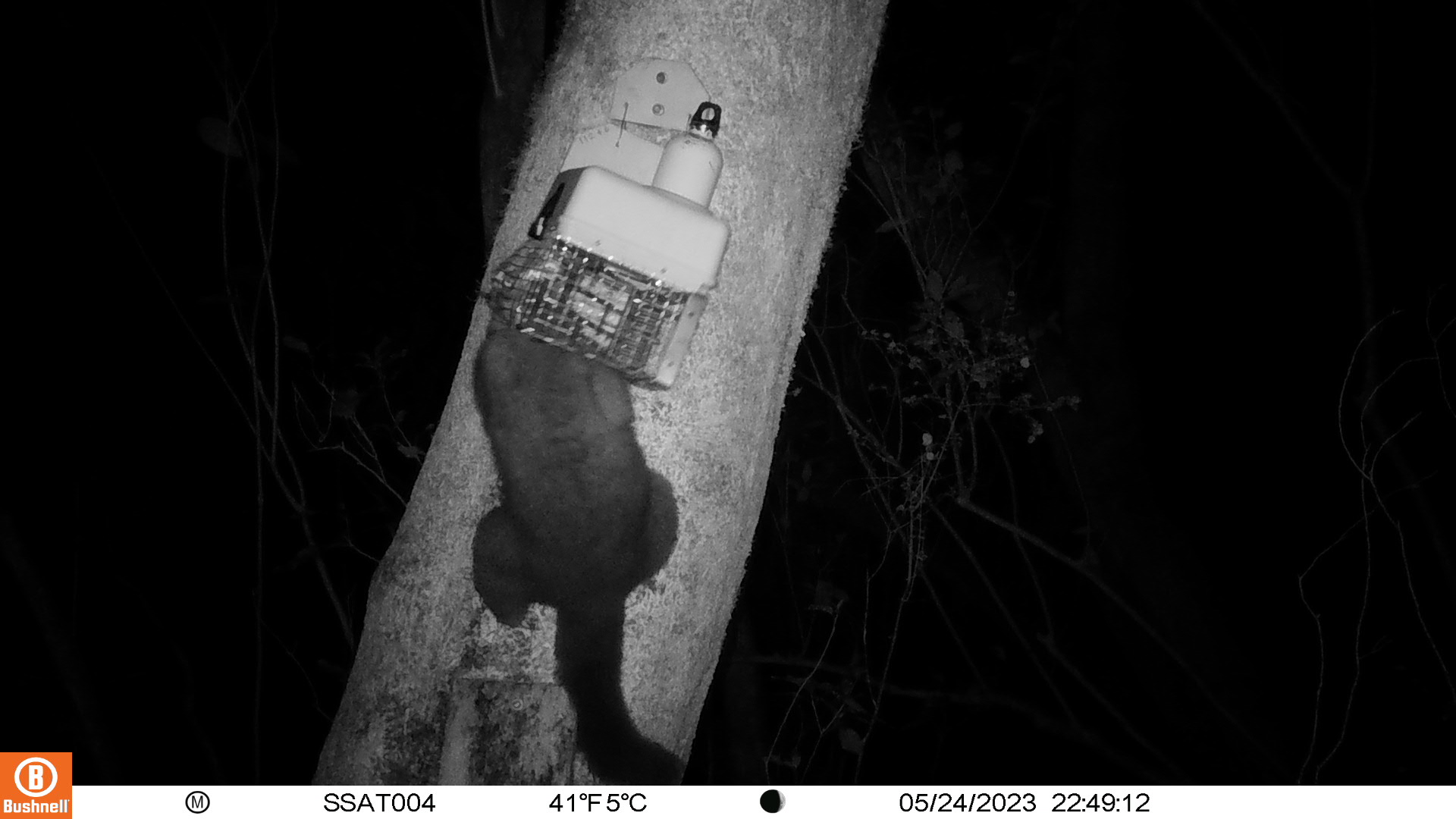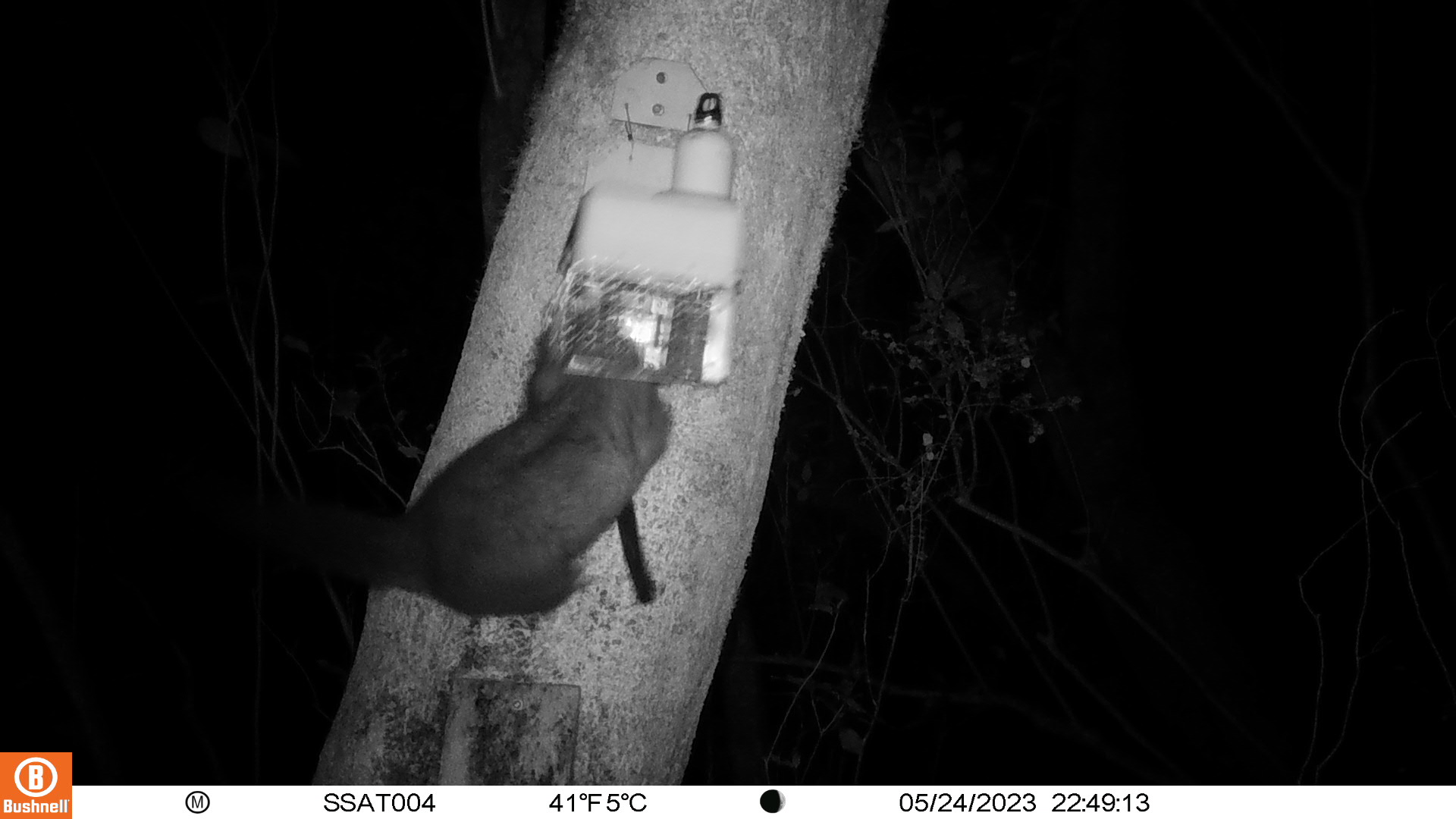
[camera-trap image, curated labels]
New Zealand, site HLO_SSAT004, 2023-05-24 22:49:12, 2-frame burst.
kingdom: Animalia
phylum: Chordata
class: Mammalia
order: Diprotodontia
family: Phalangeridae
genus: Trichosurus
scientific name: Trichosurus vulpecula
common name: common brushtail possum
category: possum